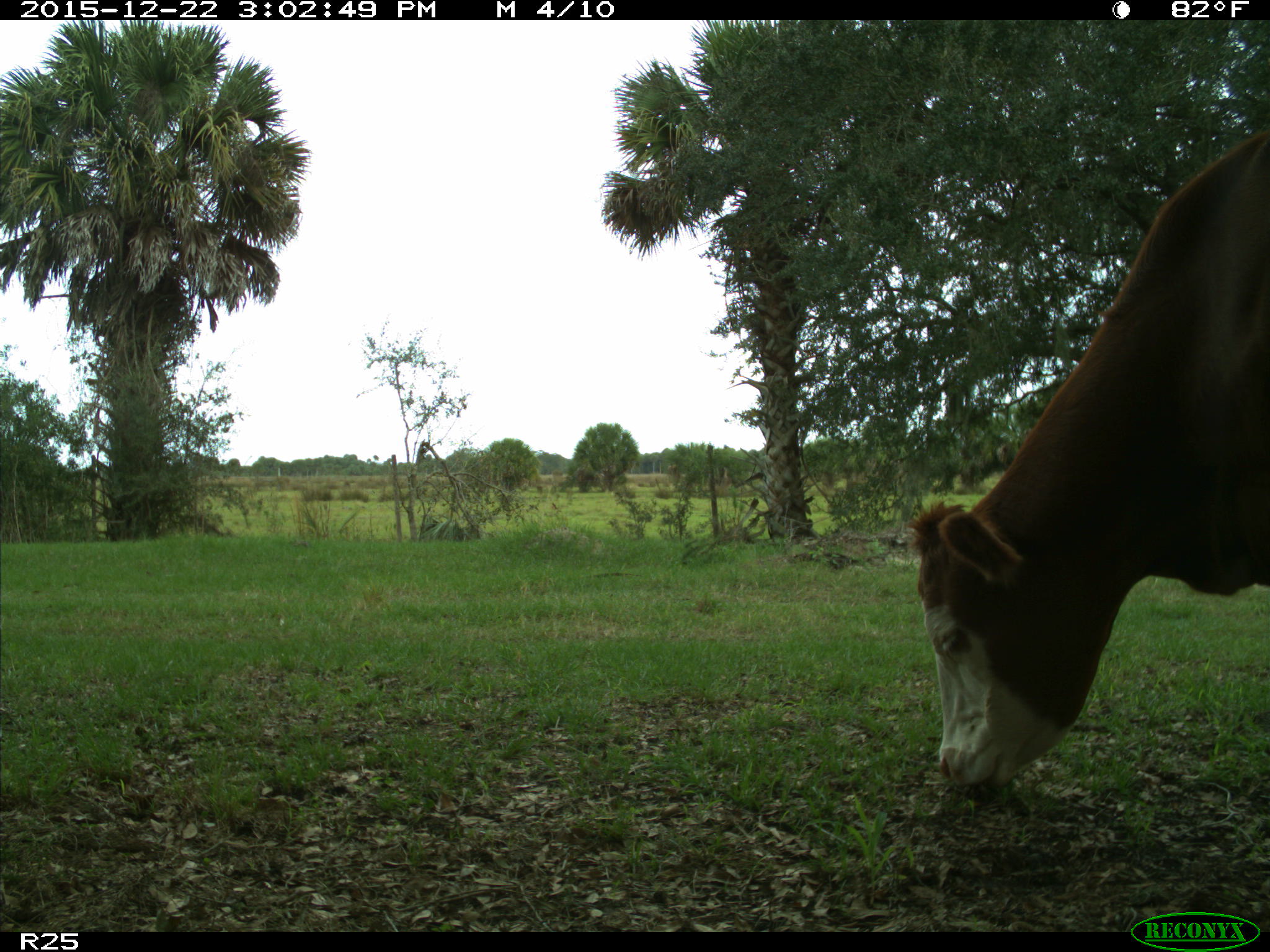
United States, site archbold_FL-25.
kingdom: Animalia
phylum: Chordata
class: Mammalia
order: Artiodactyla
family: Bovidae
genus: Bos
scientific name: Bos taurus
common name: domestic cow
Bos taurus (domestic cow).